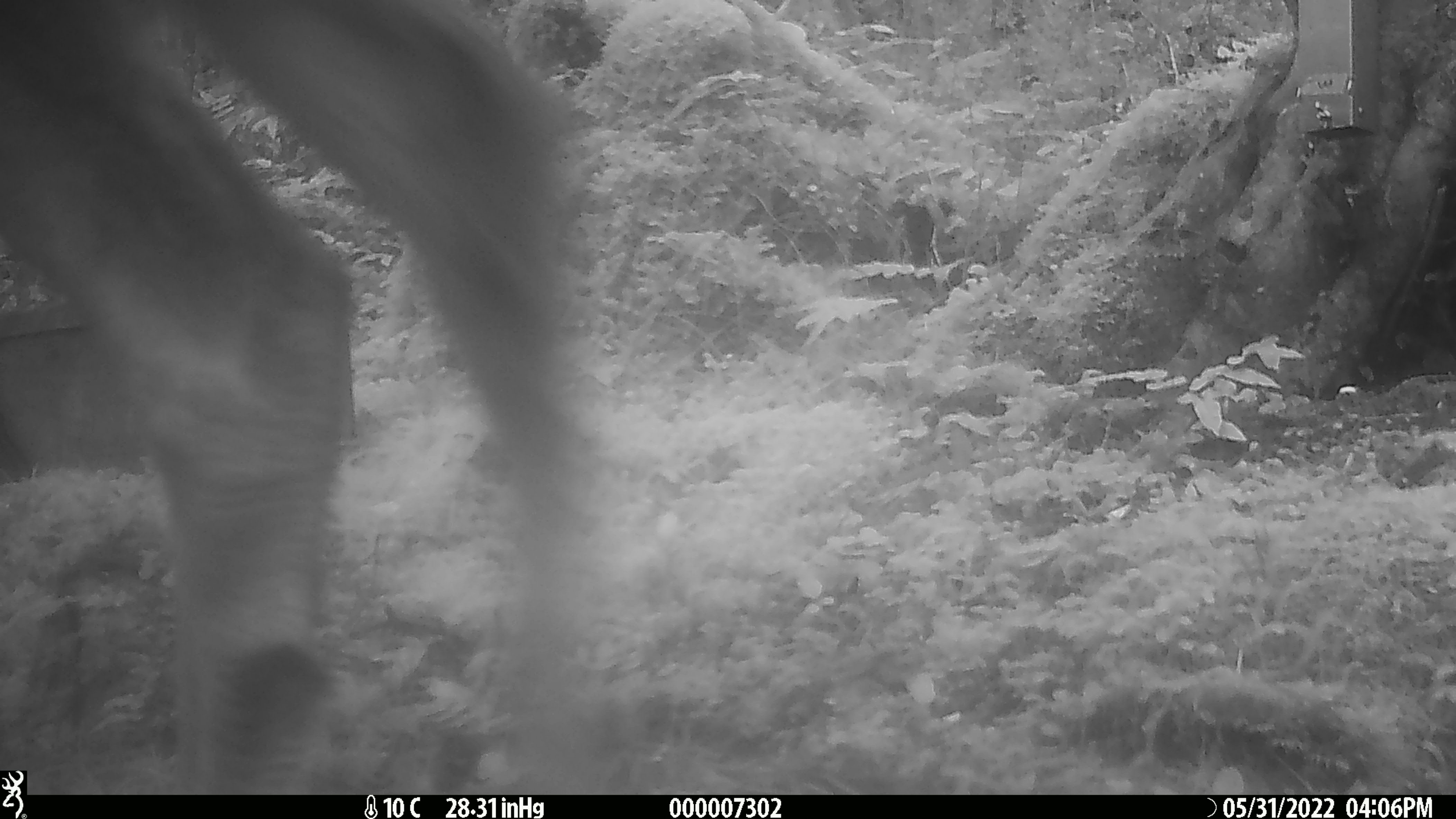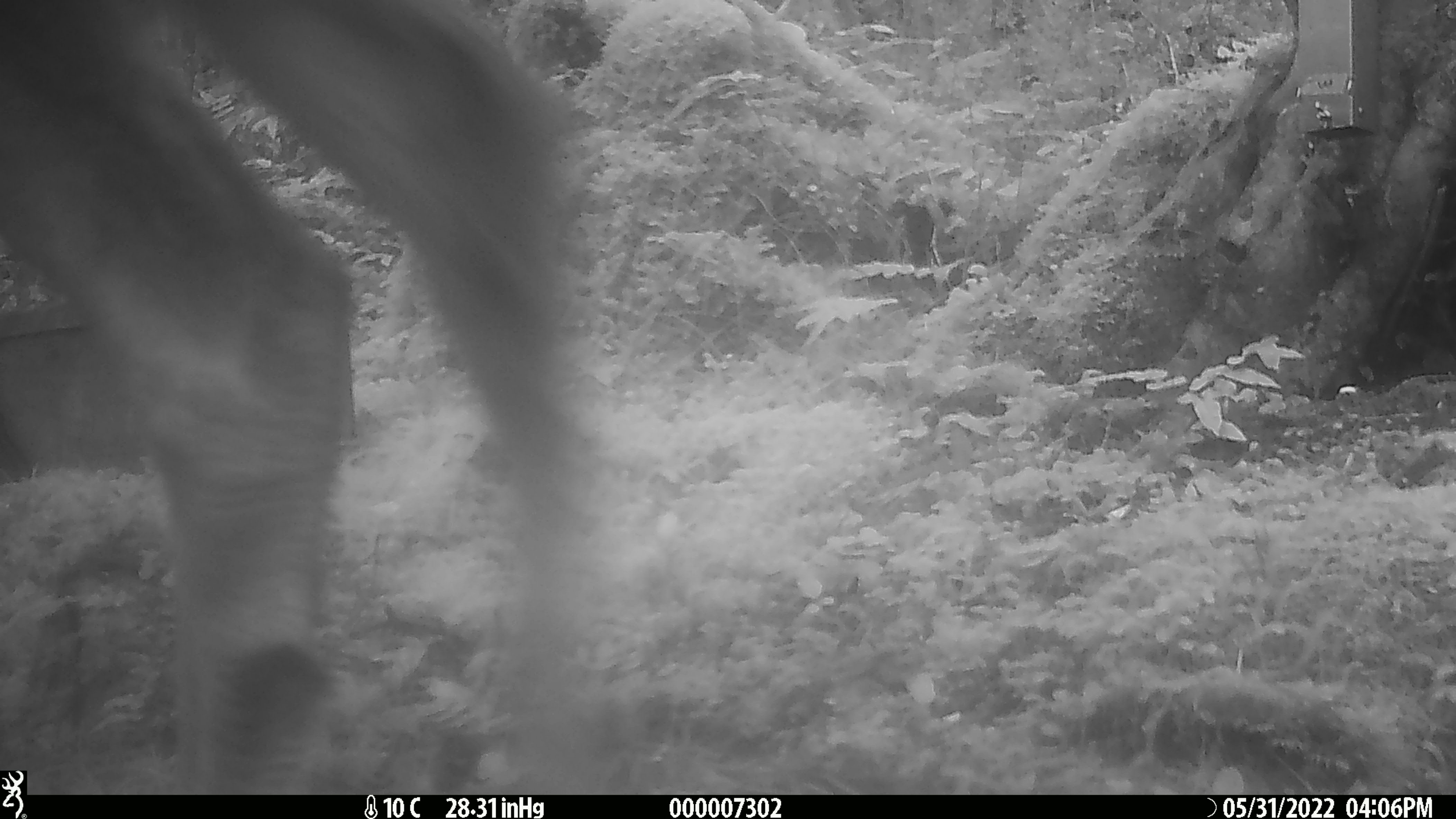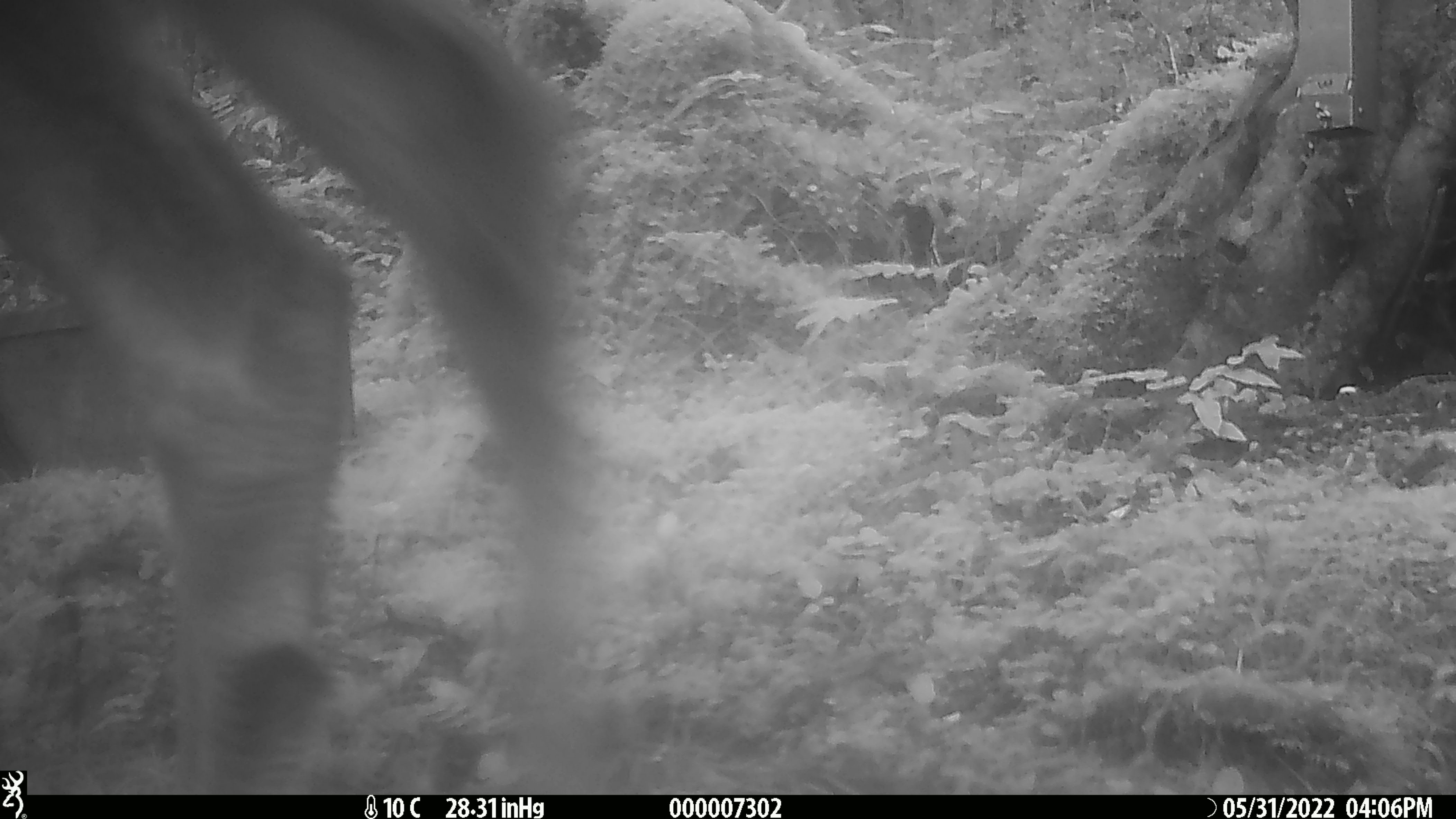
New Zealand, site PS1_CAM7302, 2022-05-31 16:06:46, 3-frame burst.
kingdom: Animalia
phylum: Chordata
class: Mammalia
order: Artiodactyla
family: Cervidae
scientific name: Cervidae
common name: deer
Deer (Cervidae).